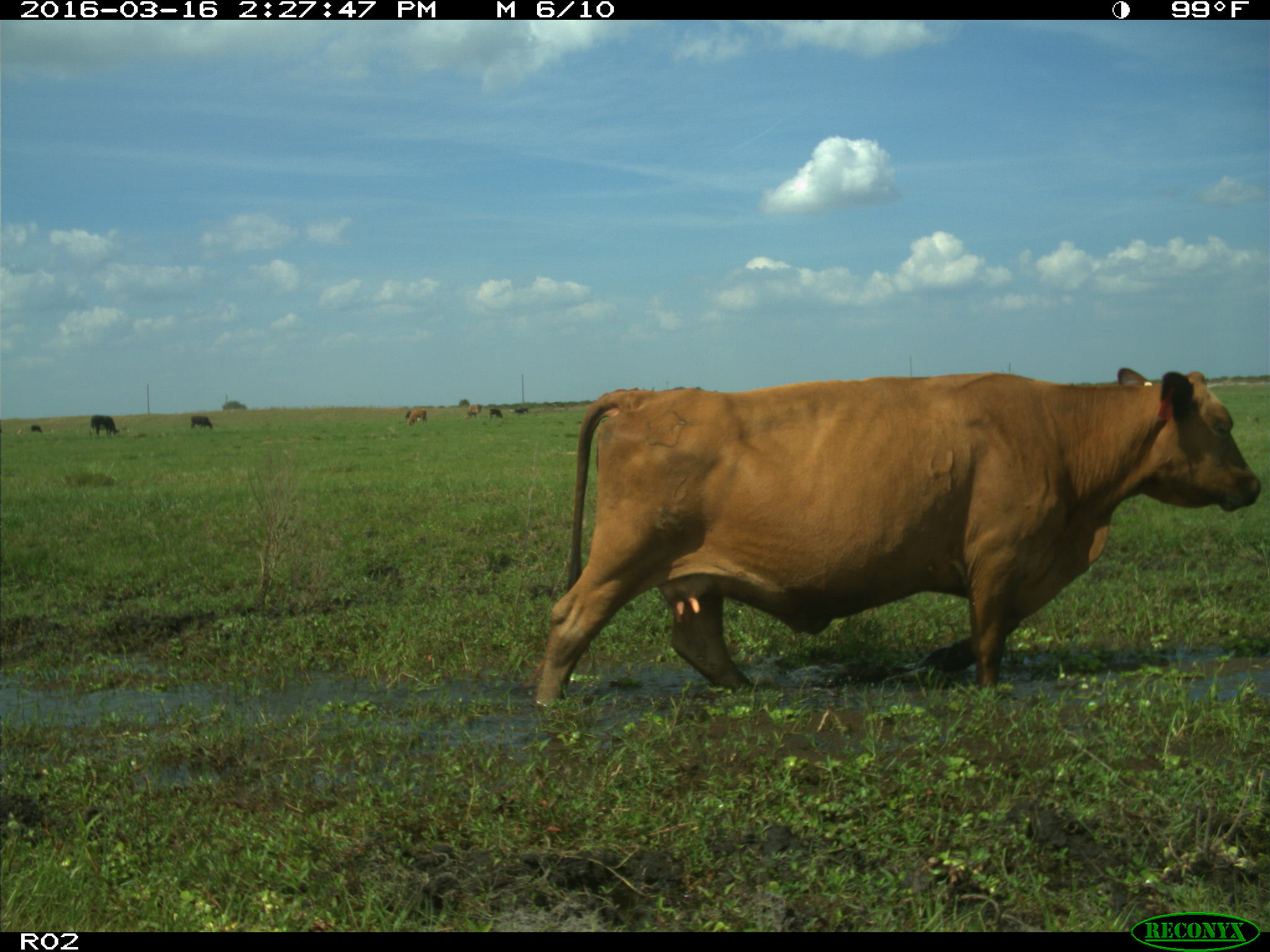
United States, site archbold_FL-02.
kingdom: Animalia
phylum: Chordata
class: Mammalia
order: Artiodactyla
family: Bovidae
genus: Bos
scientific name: Bos taurus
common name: domestic cow